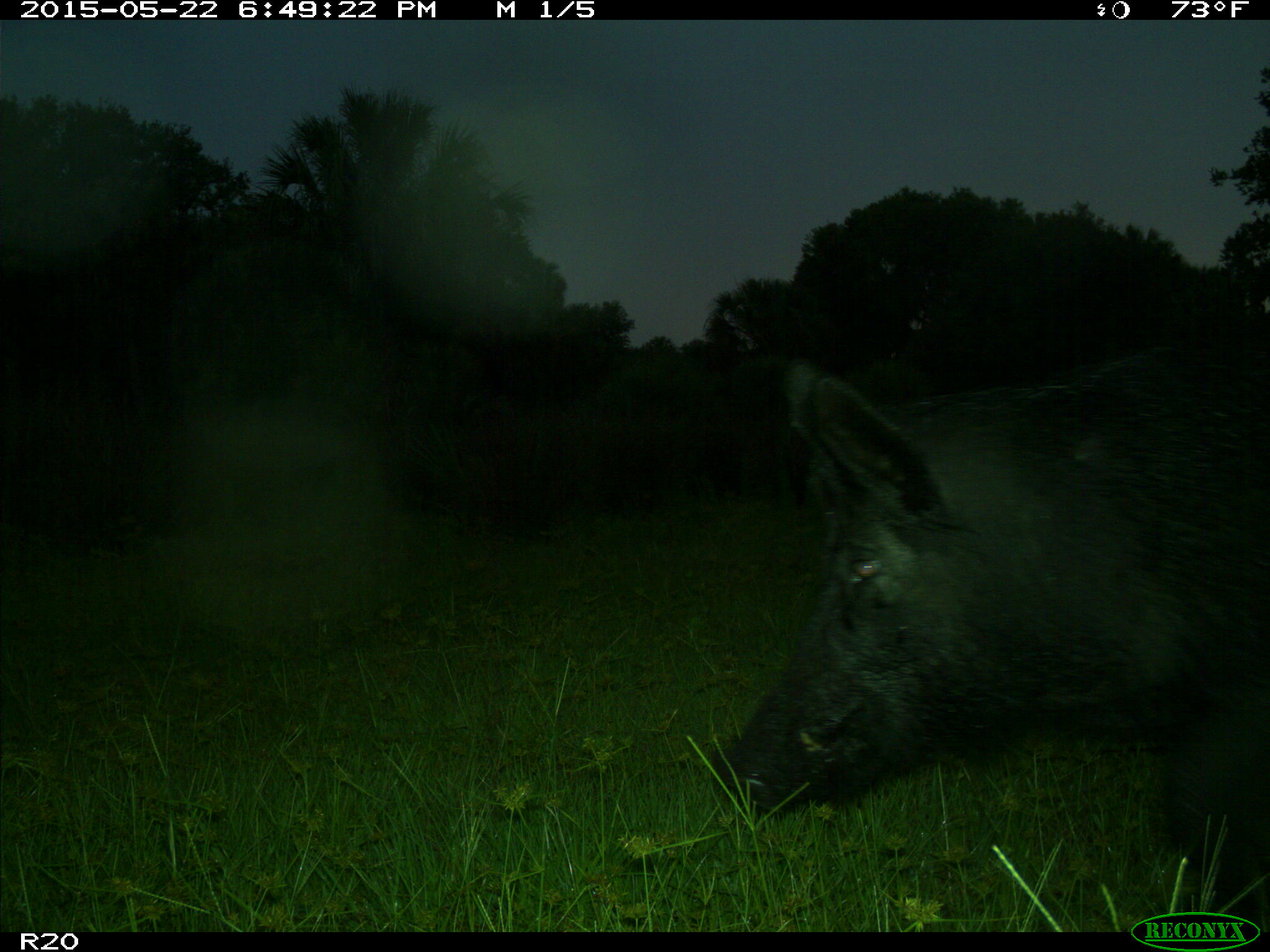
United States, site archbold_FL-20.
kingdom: Animalia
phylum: Chordata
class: Mammalia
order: Artiodactyla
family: Suidae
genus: Sus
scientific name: Sus scrofa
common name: wild boar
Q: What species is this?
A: Sus scrofa (wild boar).